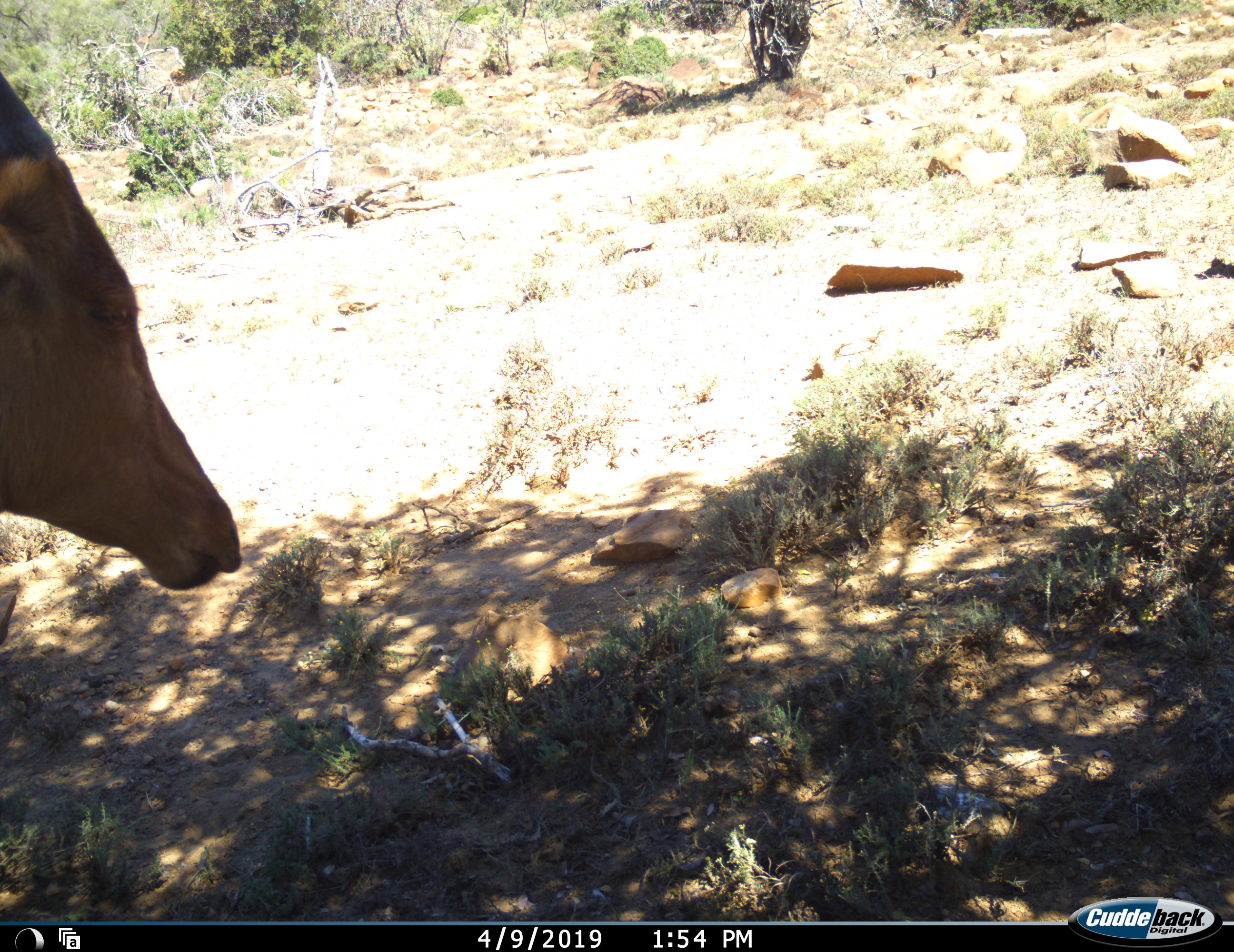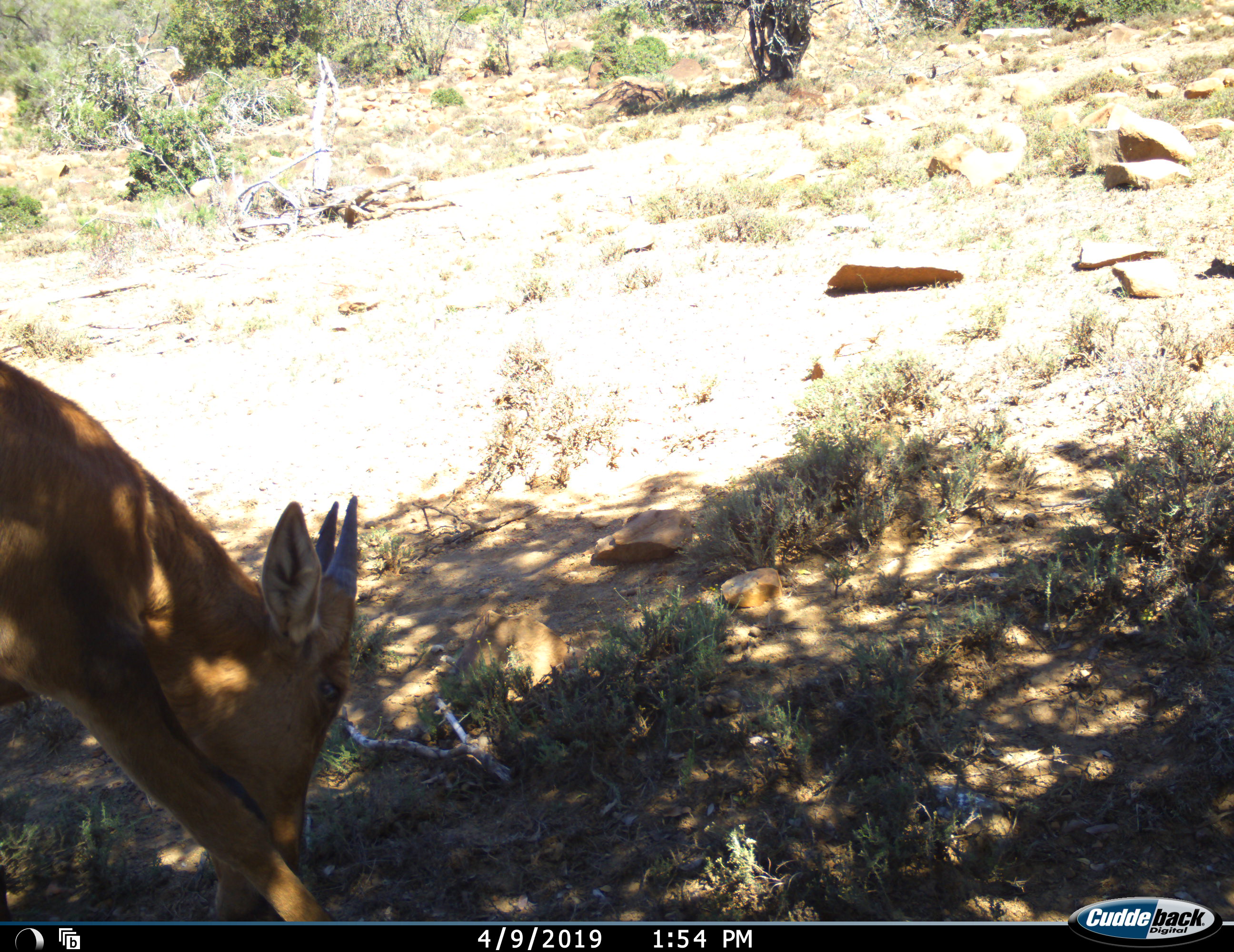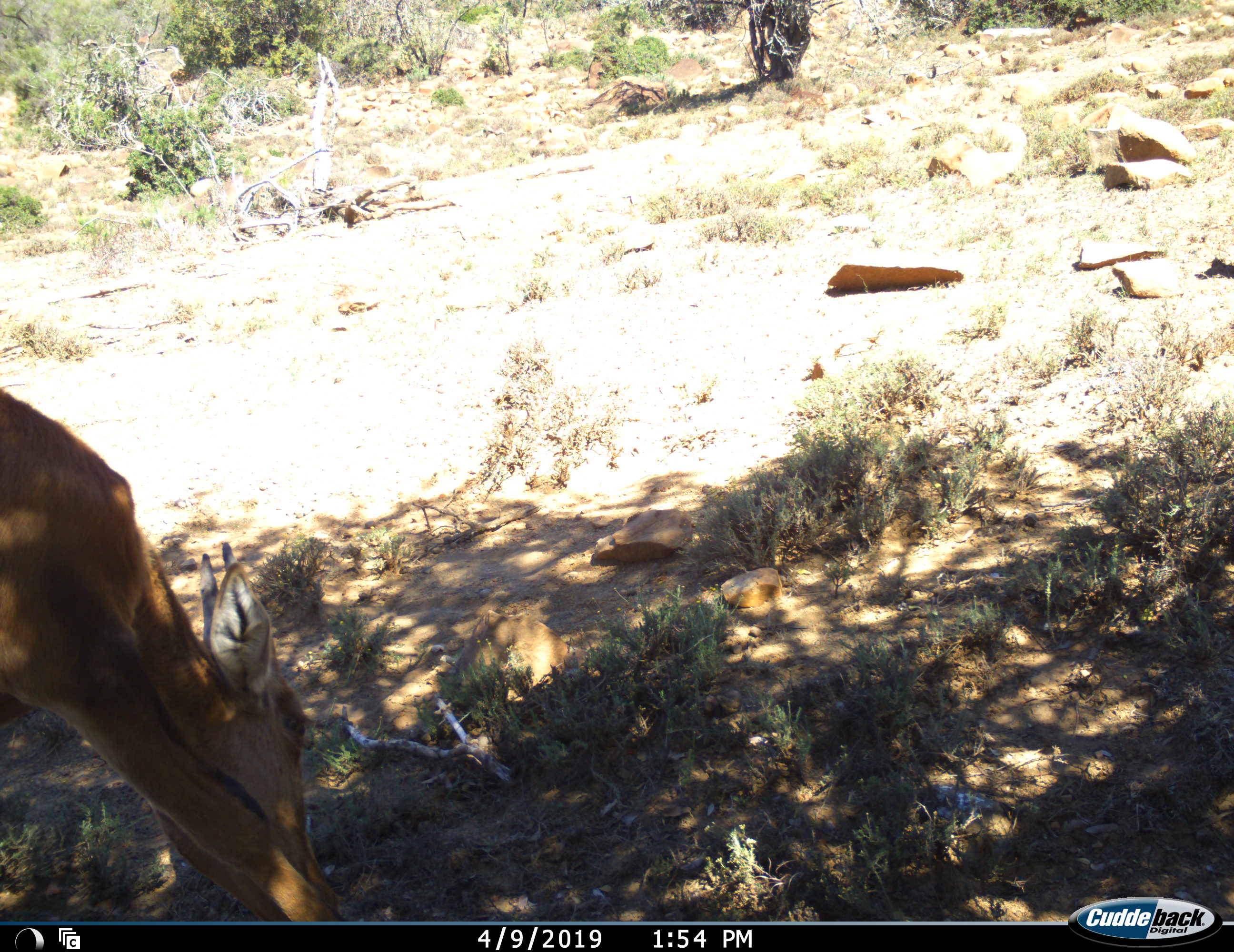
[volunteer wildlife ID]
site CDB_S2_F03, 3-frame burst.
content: unidentified animal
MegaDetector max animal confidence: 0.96